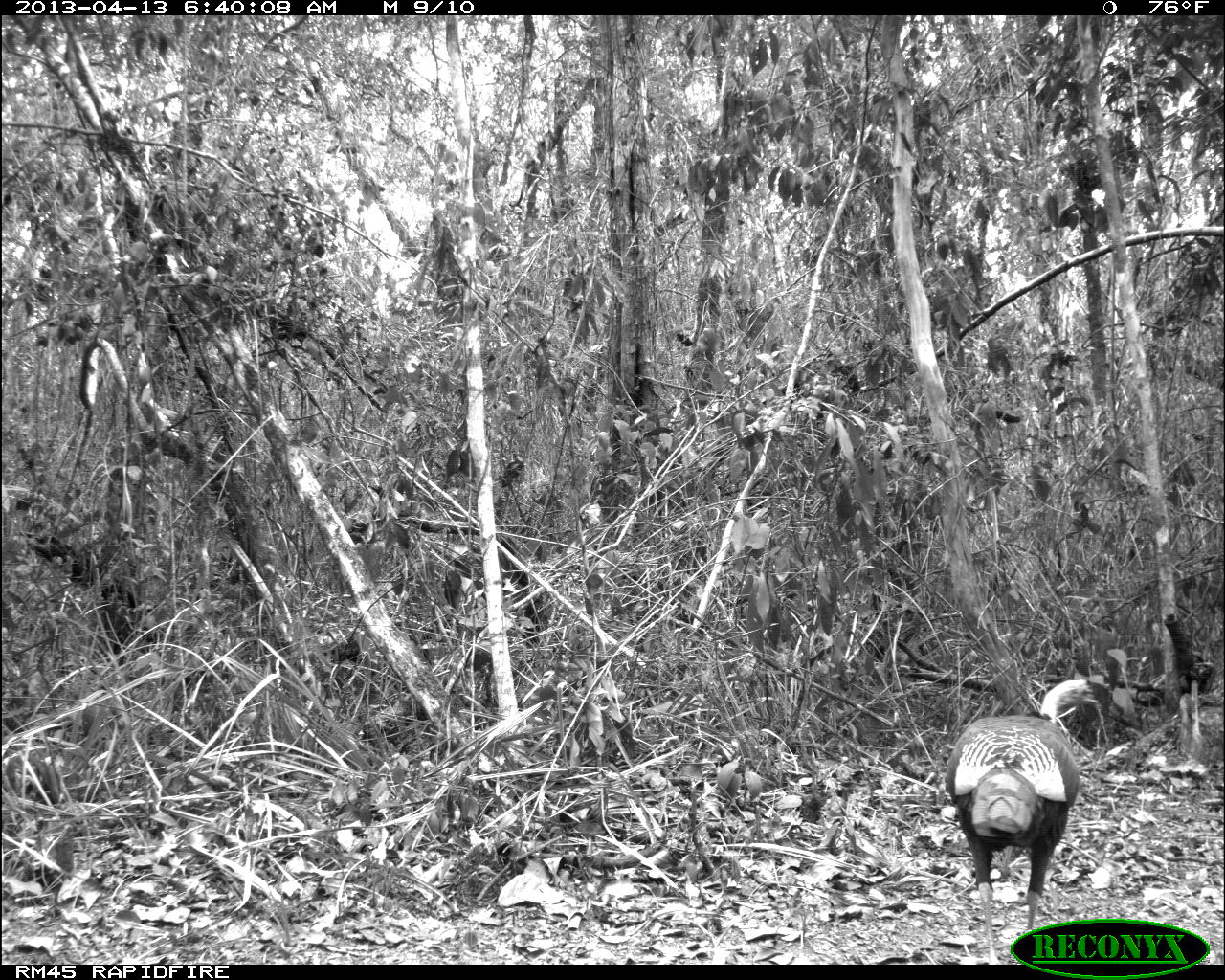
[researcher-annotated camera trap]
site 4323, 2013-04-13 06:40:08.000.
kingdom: Animalia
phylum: Chordata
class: Aves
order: Galliformes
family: Phasianidae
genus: Meleagris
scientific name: Meleagris ocellata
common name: ocellated turkey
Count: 1.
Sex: female.